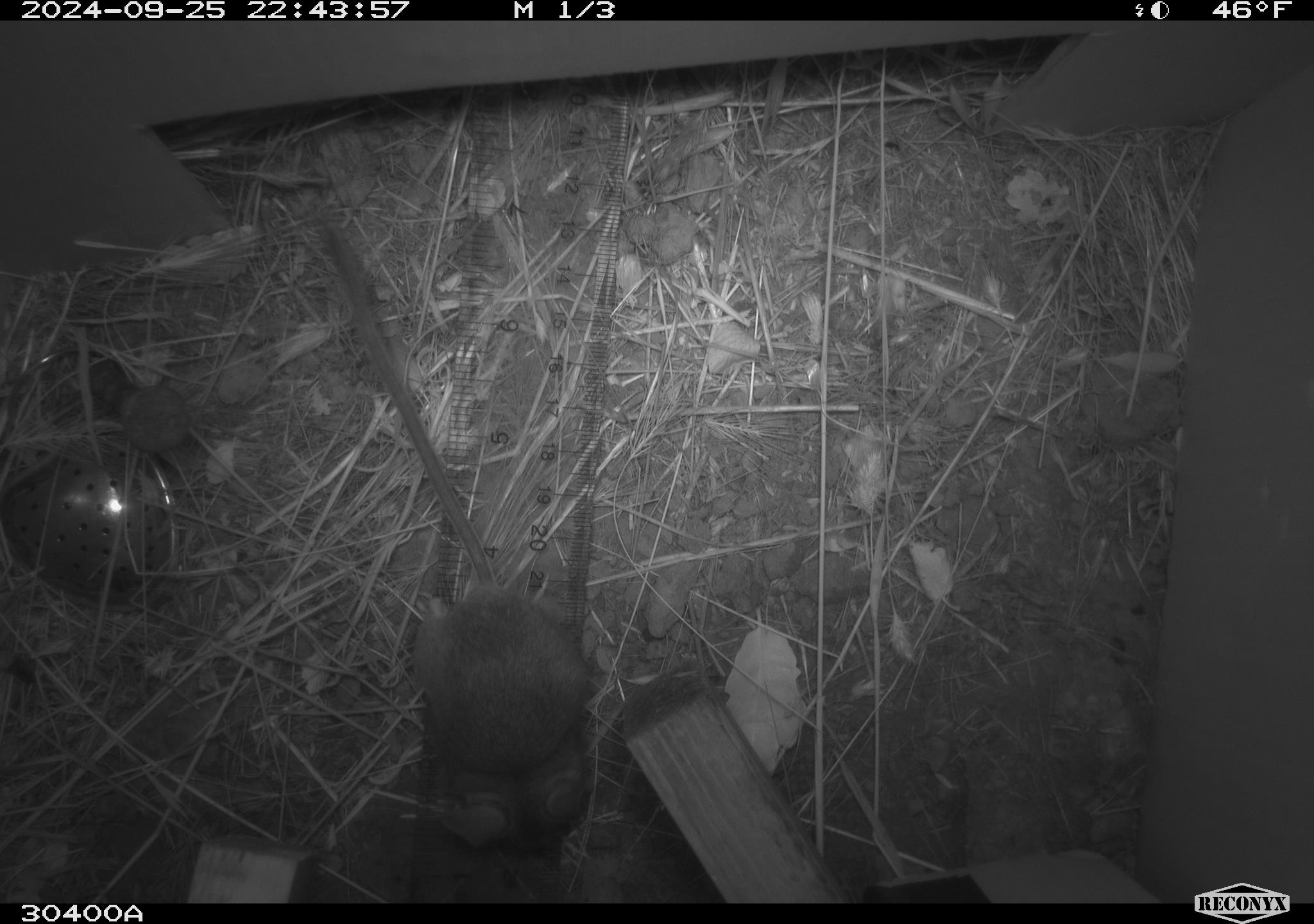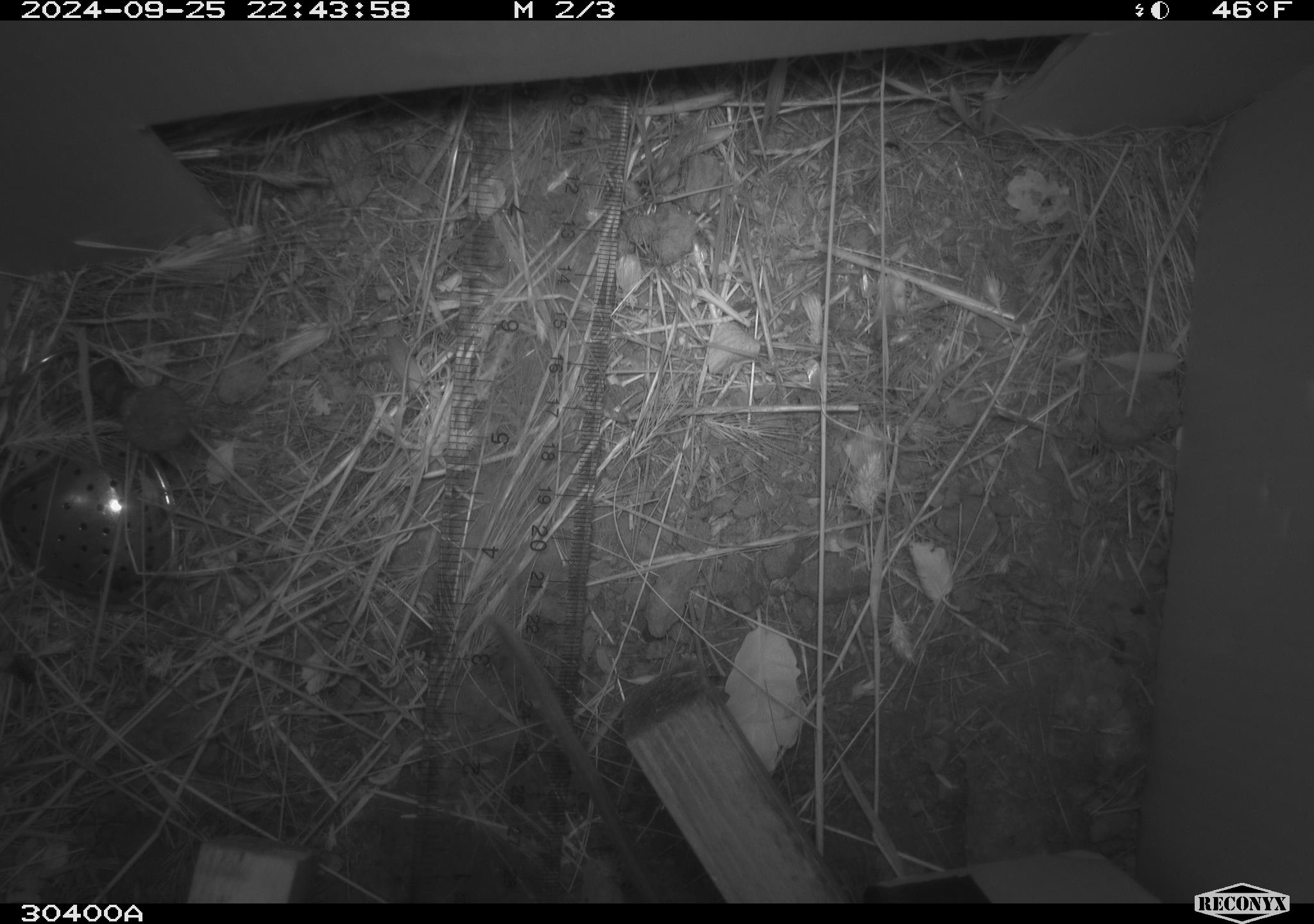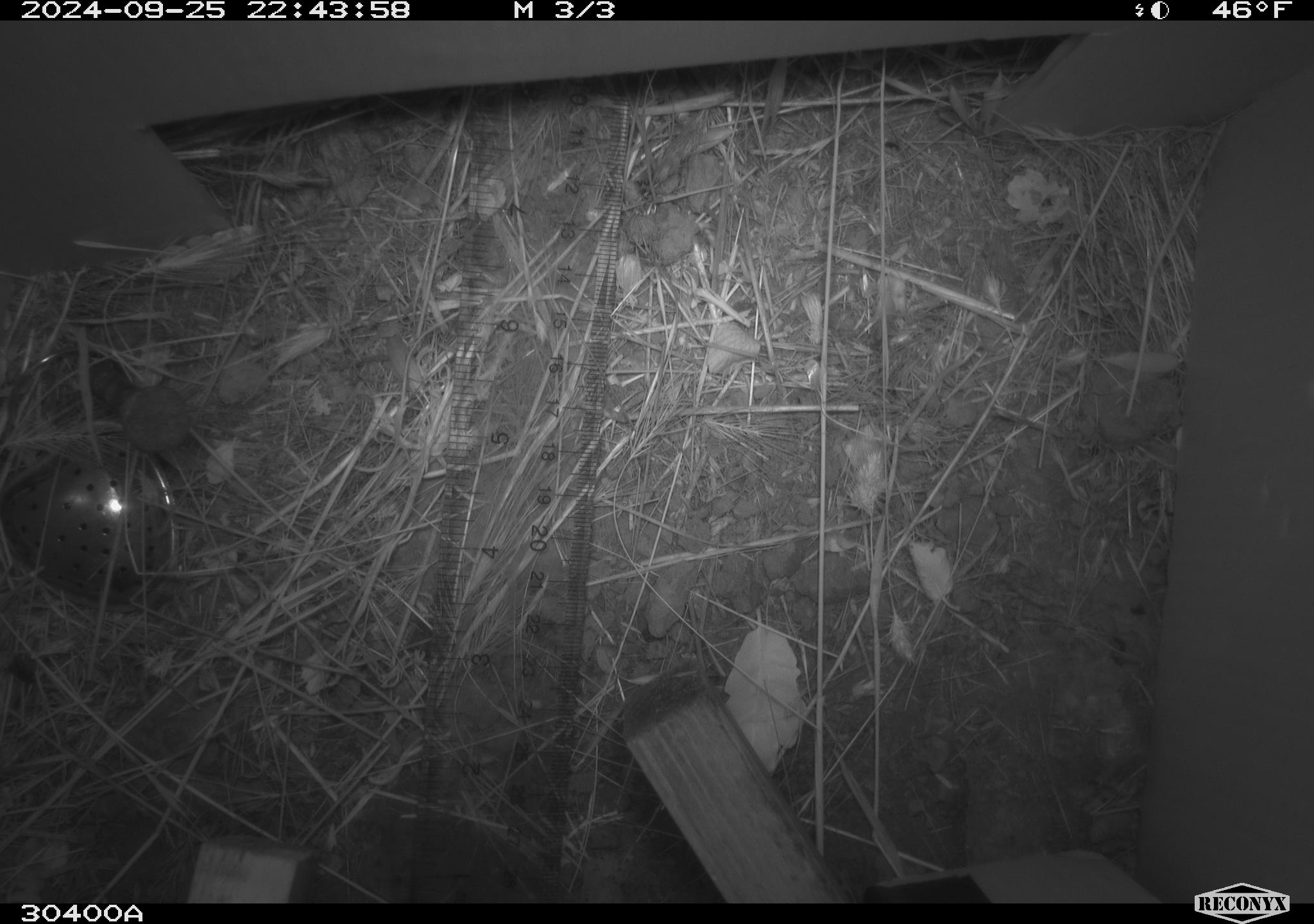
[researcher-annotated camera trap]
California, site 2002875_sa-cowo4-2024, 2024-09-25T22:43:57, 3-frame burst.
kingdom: Animalia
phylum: Chordata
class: Mammalia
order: Rodentia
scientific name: Rodentia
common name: rodent